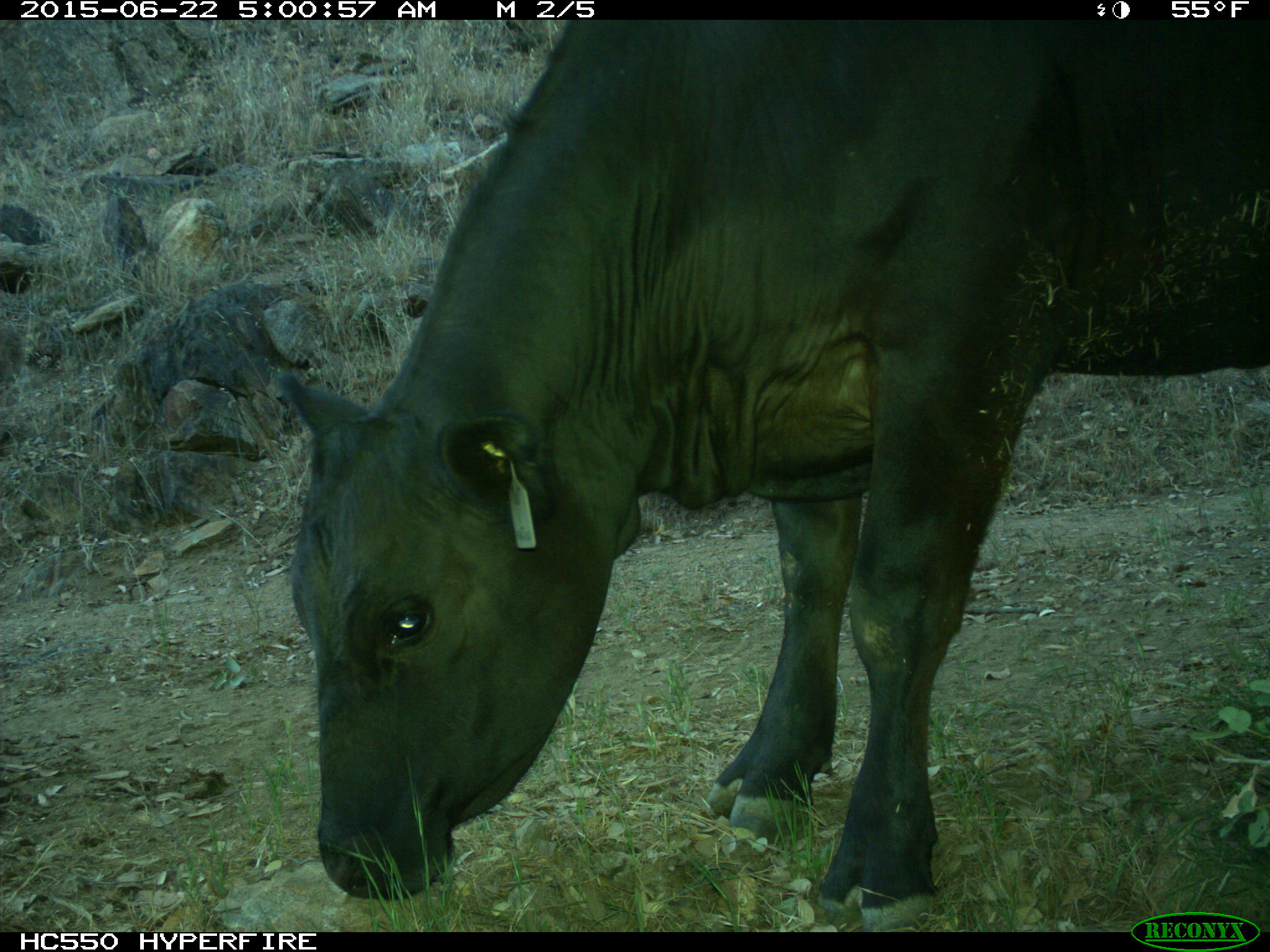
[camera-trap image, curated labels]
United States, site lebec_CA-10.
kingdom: Animalia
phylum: Chordata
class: Mammalia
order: Artiodactyla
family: Bovidae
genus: Bos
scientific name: Bos taurus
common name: domestic cow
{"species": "Bos taurus (domestic cow)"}